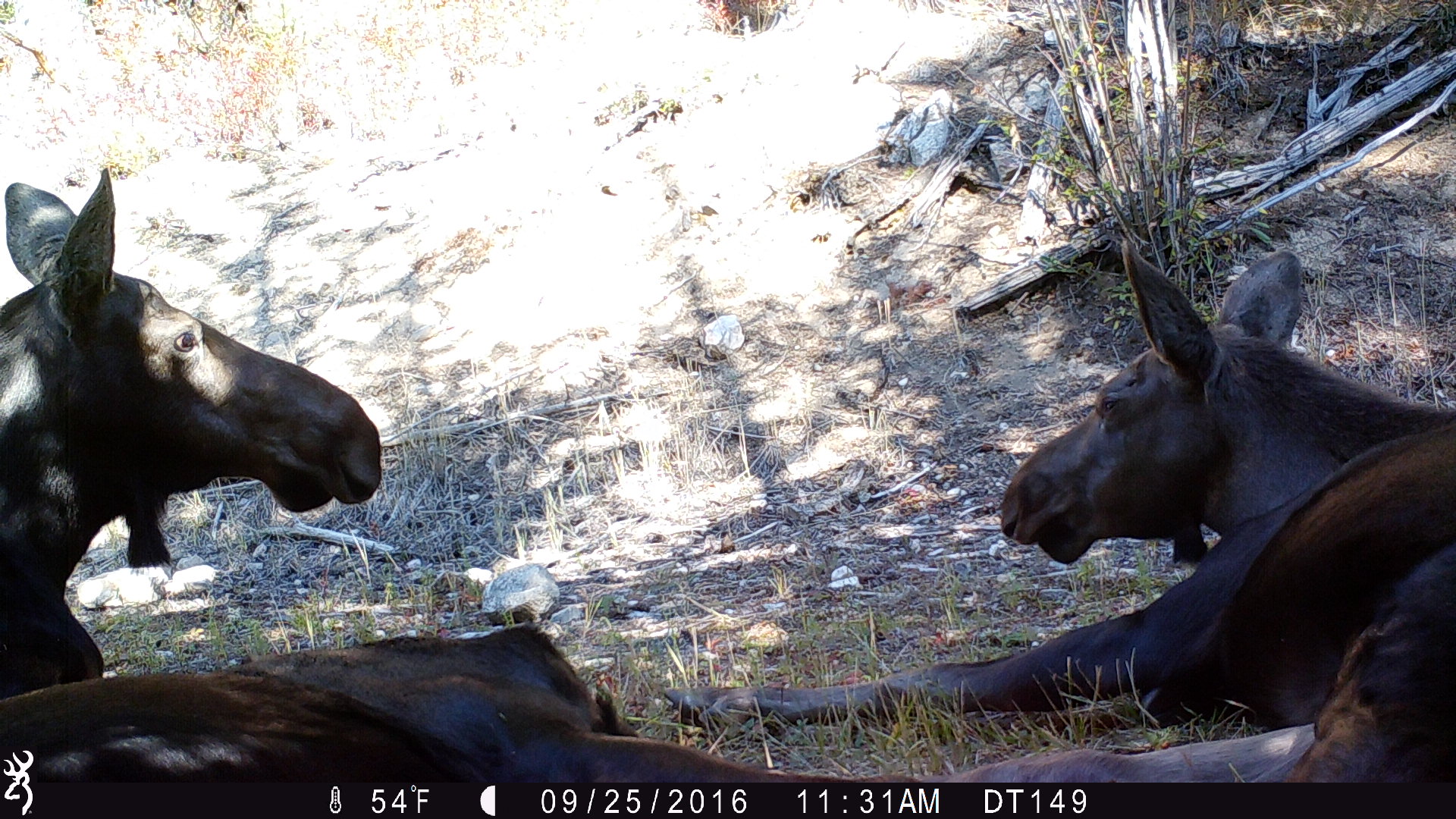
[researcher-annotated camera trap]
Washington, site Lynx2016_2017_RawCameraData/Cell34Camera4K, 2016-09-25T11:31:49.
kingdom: Animalia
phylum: Chordata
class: Mammalia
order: Artiodactyla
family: Cervidae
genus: Alces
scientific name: Alces alces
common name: moose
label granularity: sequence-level